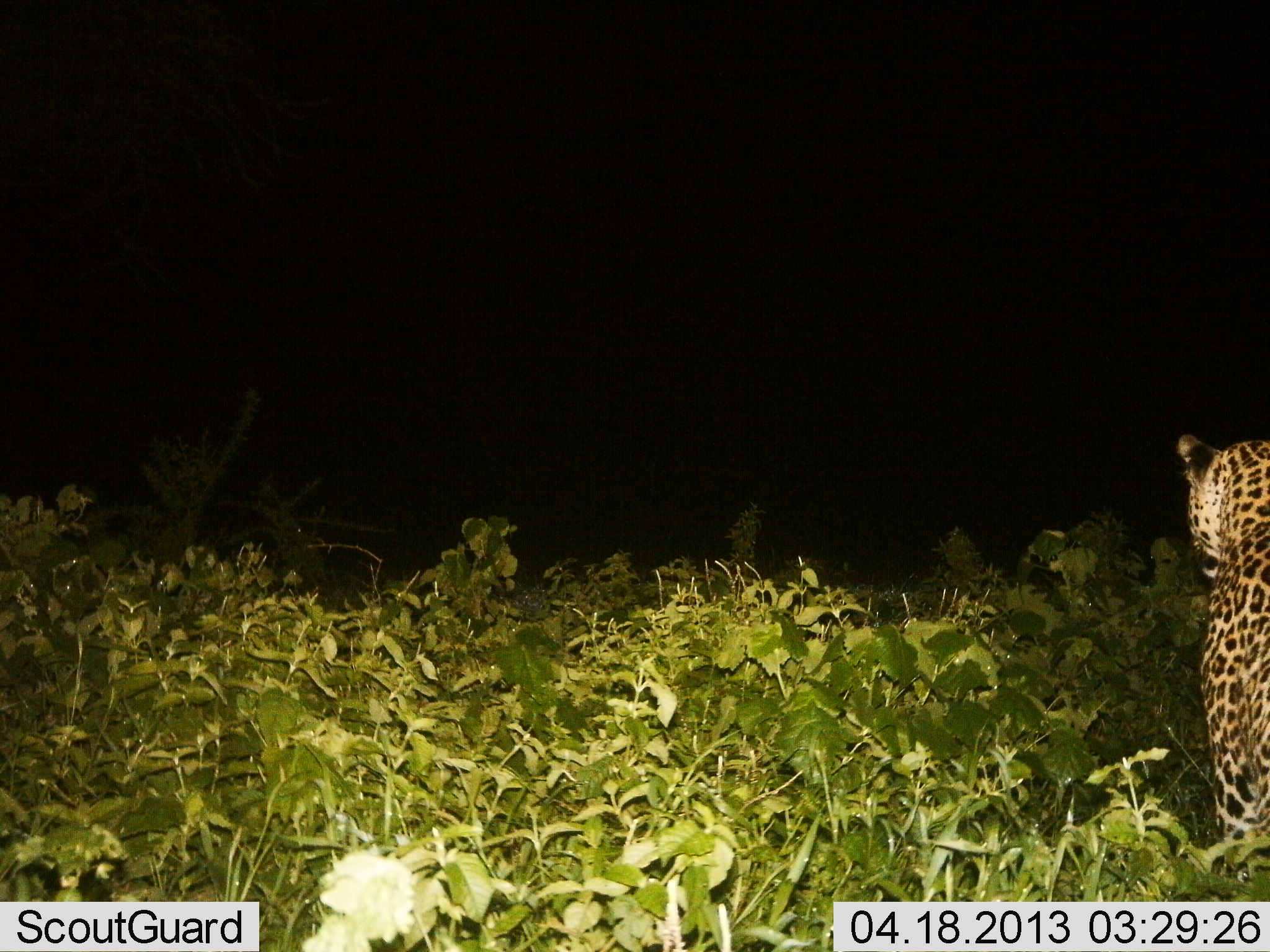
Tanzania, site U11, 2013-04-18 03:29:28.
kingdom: Animalia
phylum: Chordata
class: Mammalia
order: Carnivora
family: Felidae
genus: Panthera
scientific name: Panthera pardus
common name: leopard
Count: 1.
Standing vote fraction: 75%.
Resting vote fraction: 12%.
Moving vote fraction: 12%.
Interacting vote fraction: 0%.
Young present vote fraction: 0%.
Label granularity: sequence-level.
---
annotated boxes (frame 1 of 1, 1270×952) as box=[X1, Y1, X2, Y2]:
animal: box=[1176, 432, 1270, 880]